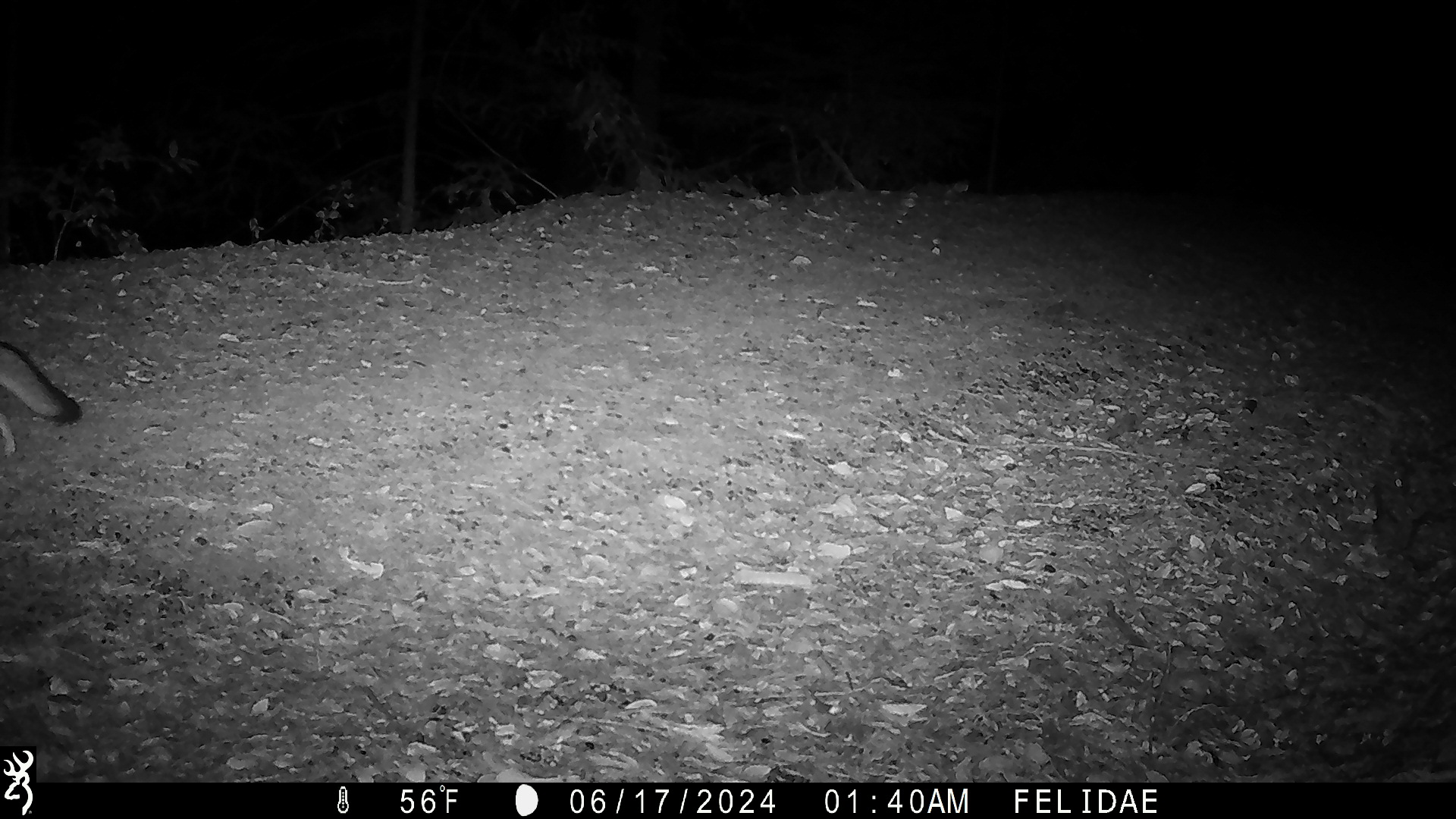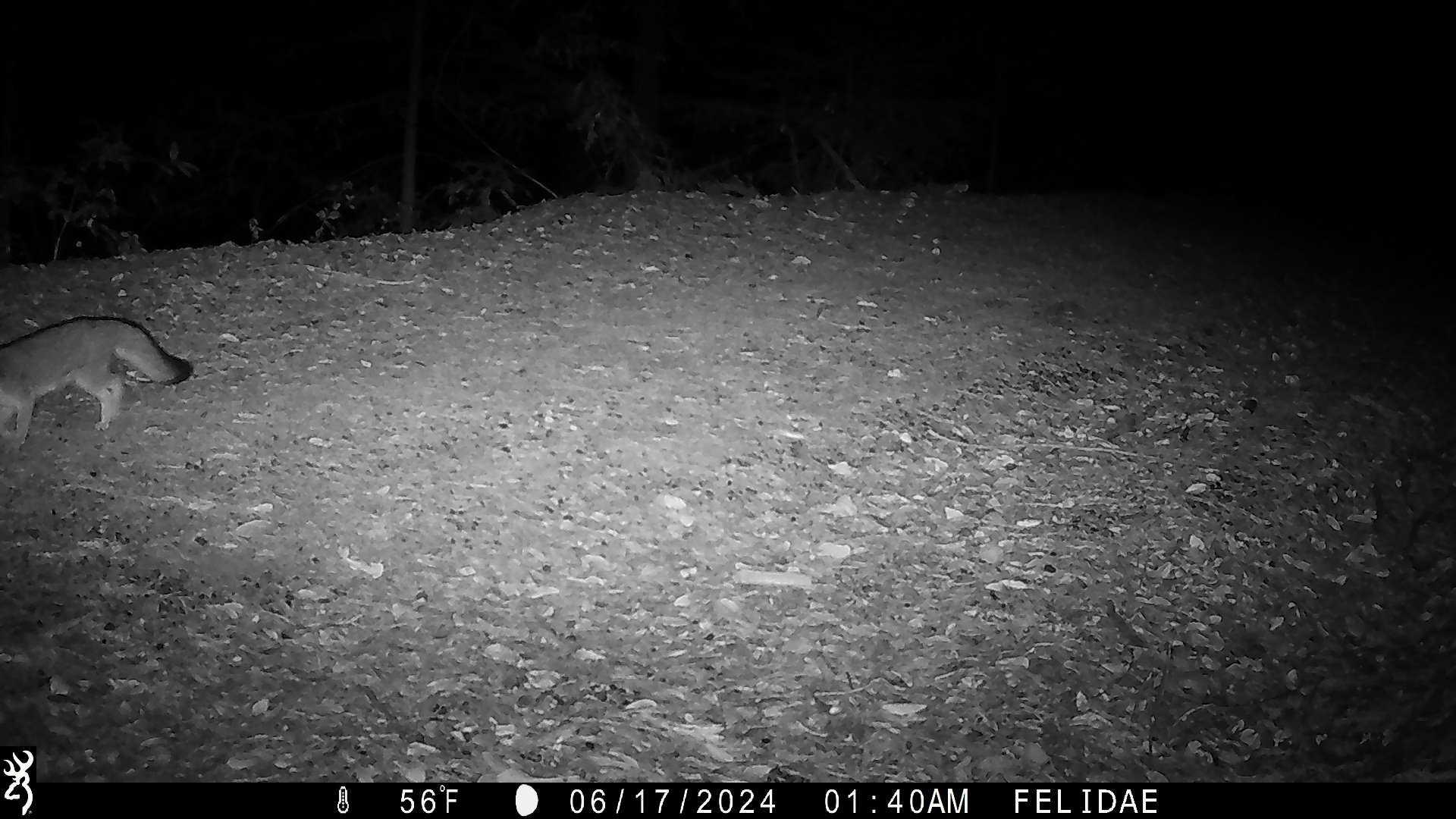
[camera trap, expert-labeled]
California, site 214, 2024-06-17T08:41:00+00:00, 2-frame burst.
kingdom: Animalia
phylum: Chordata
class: Mammalia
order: Carnivora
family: Canidae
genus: Urocyon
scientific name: Urocyon cinereoargenteus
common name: gray fox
Gray fox (Urocyon cinereoargenteus).